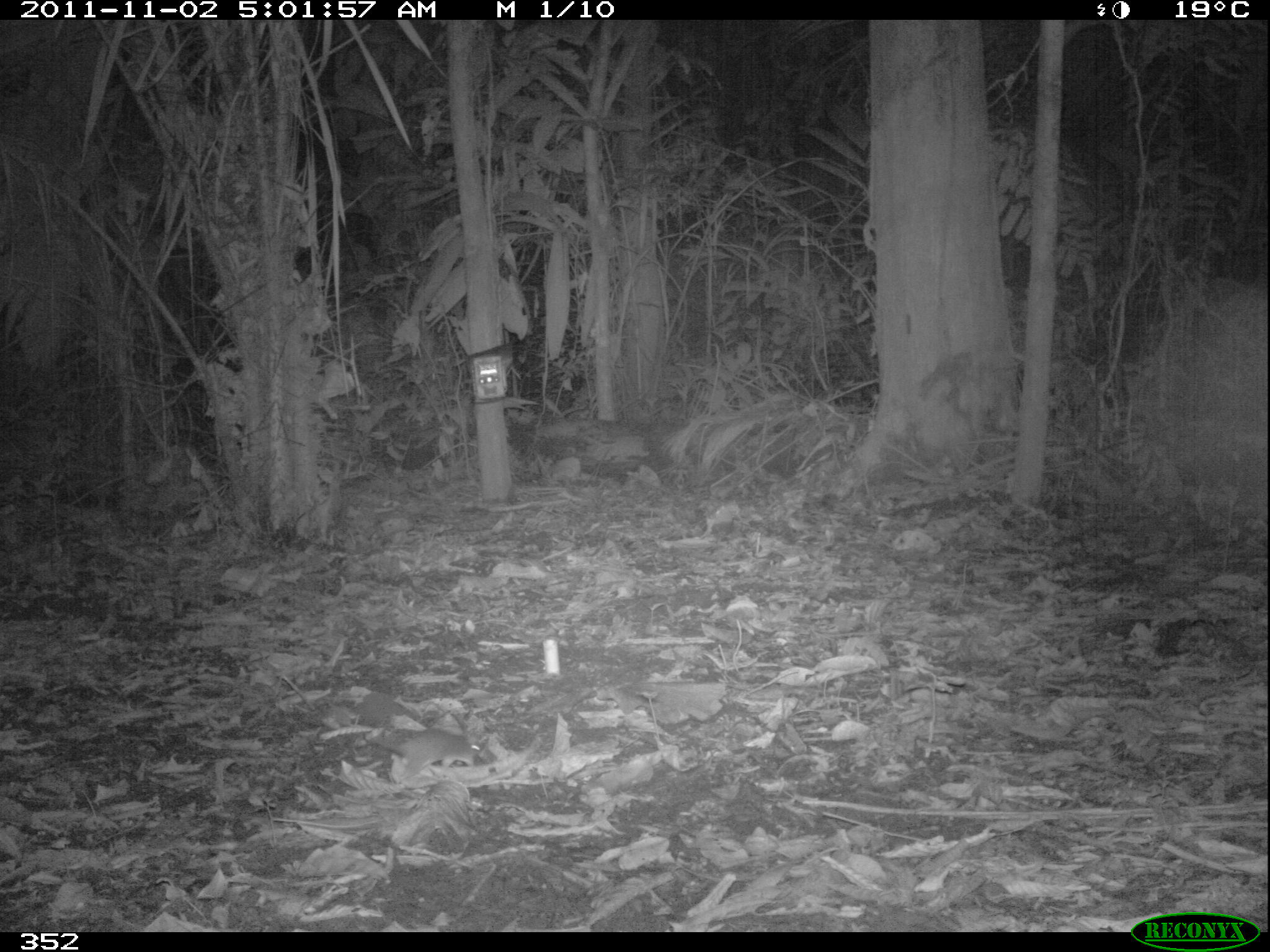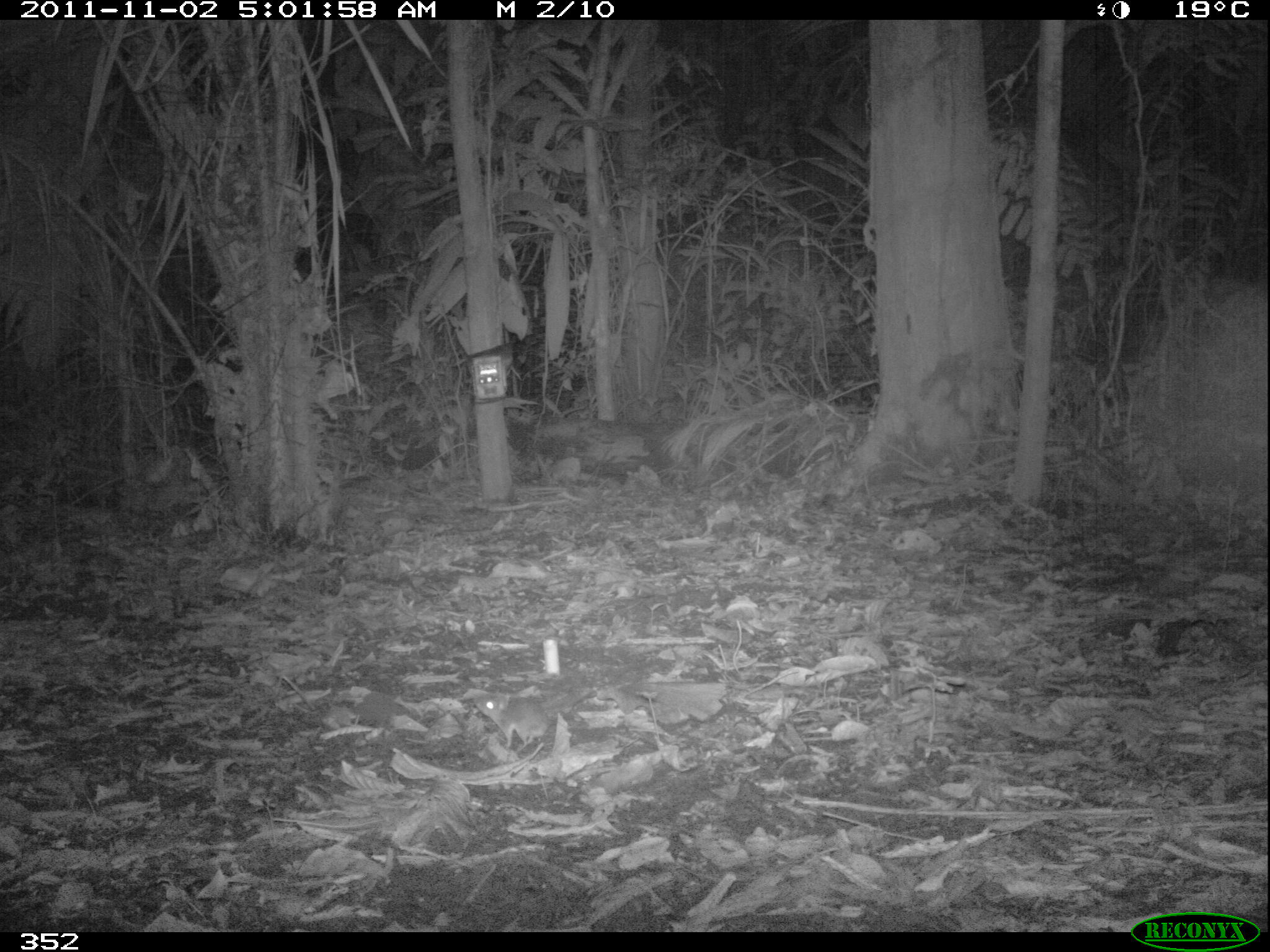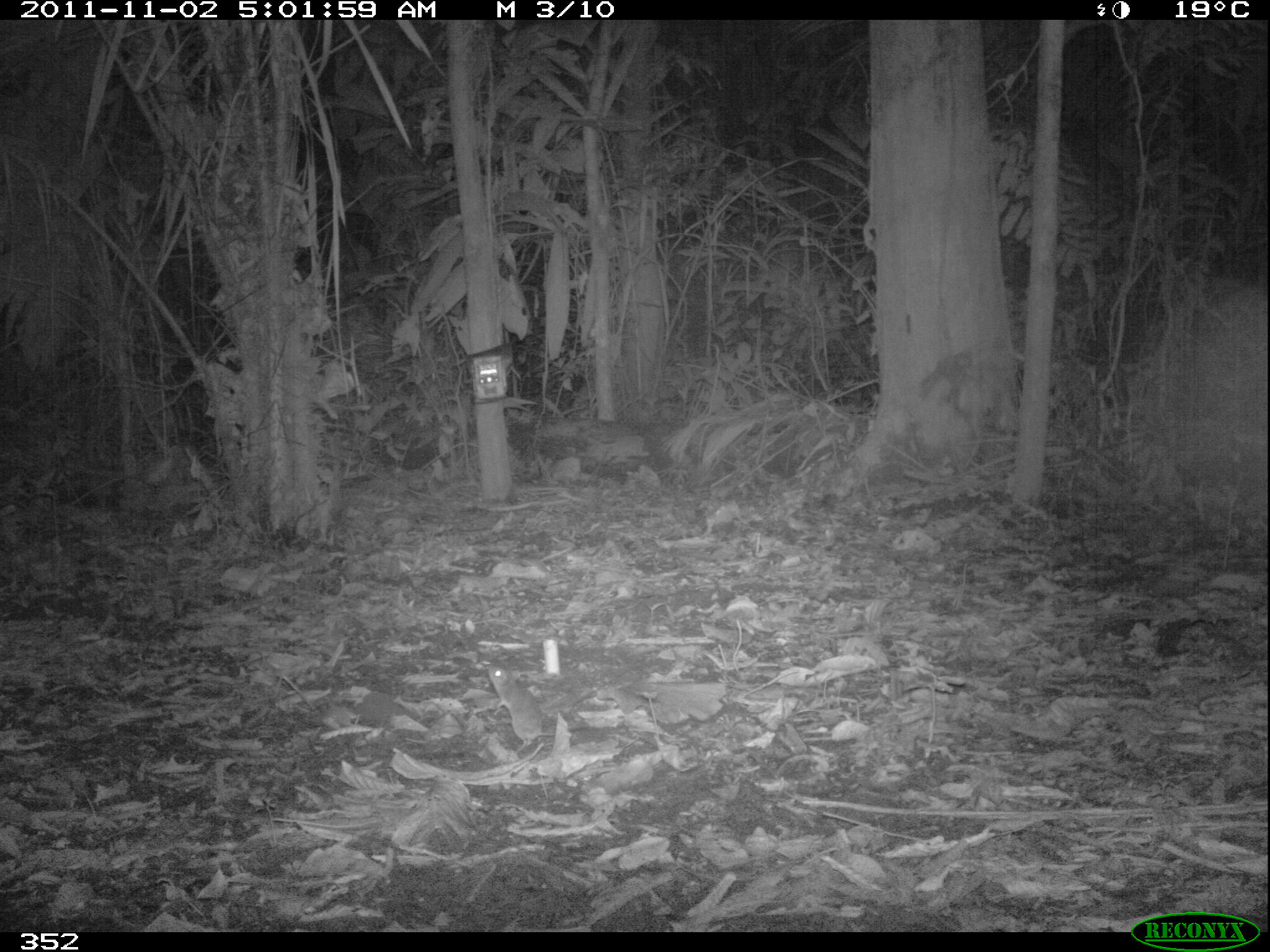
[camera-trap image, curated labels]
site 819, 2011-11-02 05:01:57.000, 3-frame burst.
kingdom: Animalia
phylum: Chordata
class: Mammalia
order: Rodentia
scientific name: Rodentia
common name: rodents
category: unknown rodent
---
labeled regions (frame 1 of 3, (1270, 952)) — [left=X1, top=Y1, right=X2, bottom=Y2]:
unknown rodent: [left=363, top=729, right=481, bottom=780]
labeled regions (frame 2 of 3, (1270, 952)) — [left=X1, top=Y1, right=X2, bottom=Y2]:
unknown rodent: [left=473, top=686, right=568, bottom=750]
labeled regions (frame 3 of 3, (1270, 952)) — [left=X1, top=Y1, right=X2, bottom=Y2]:
unknown rodent: [left=483, top=656, right=550, bottom=749]